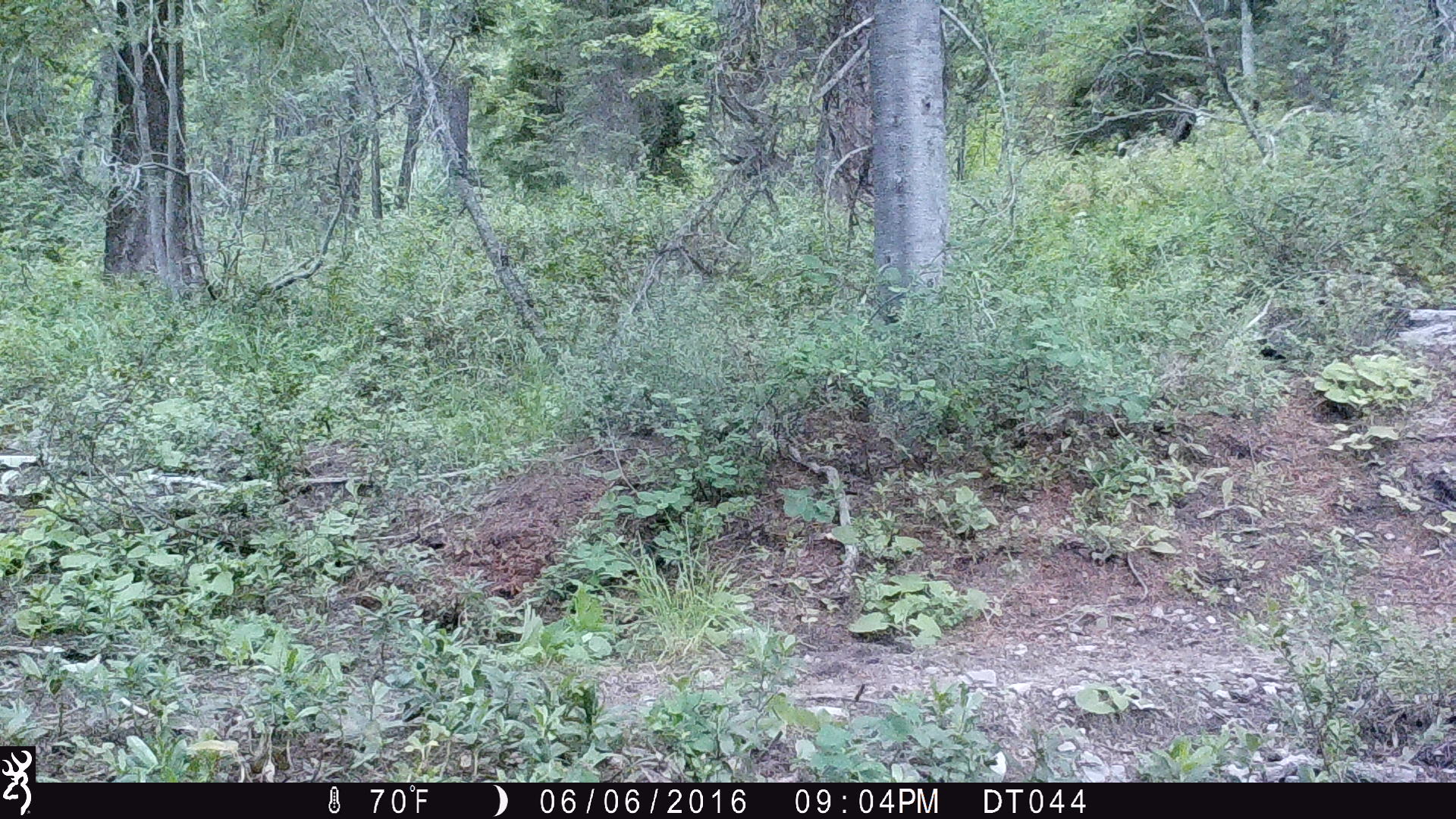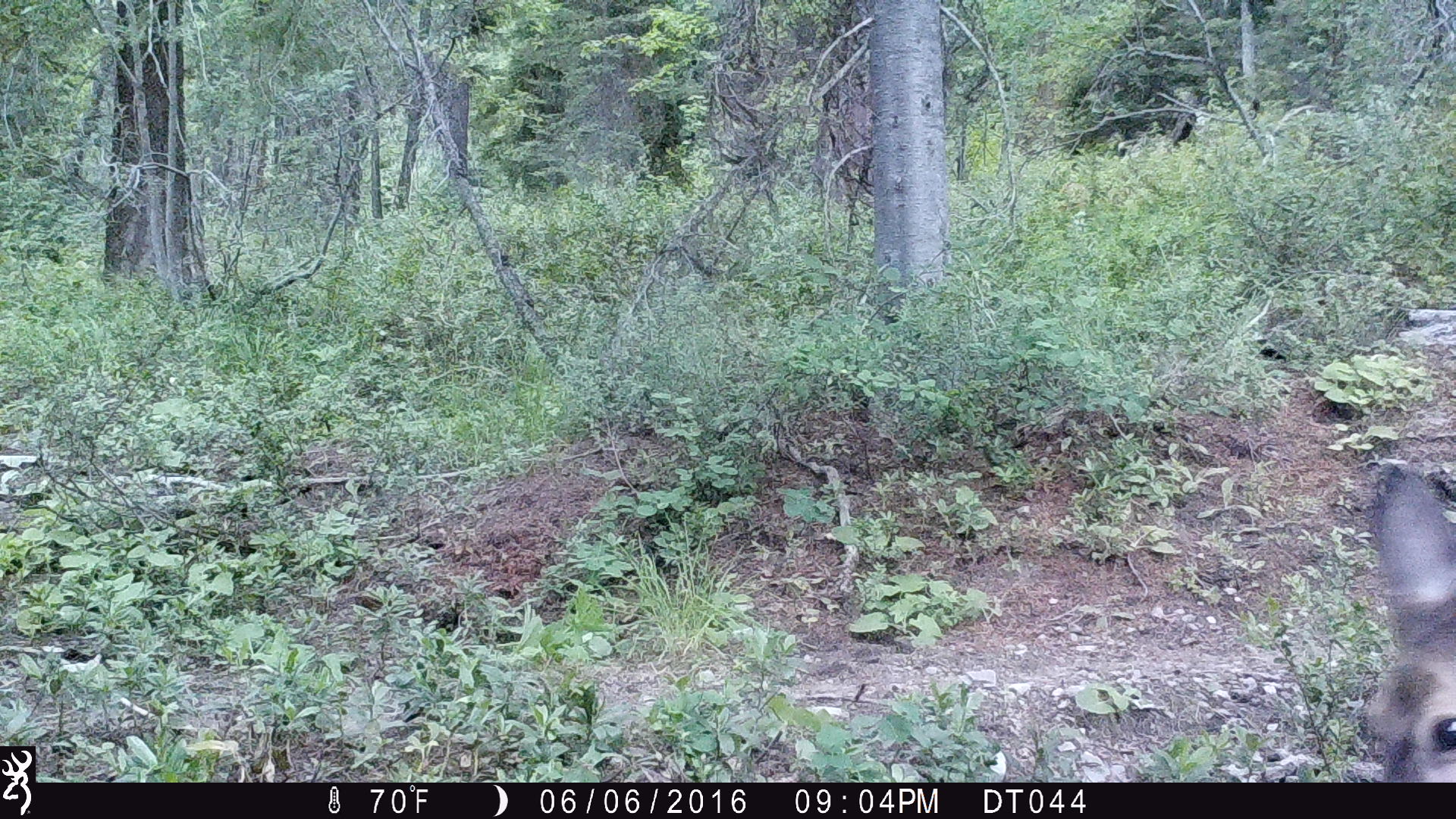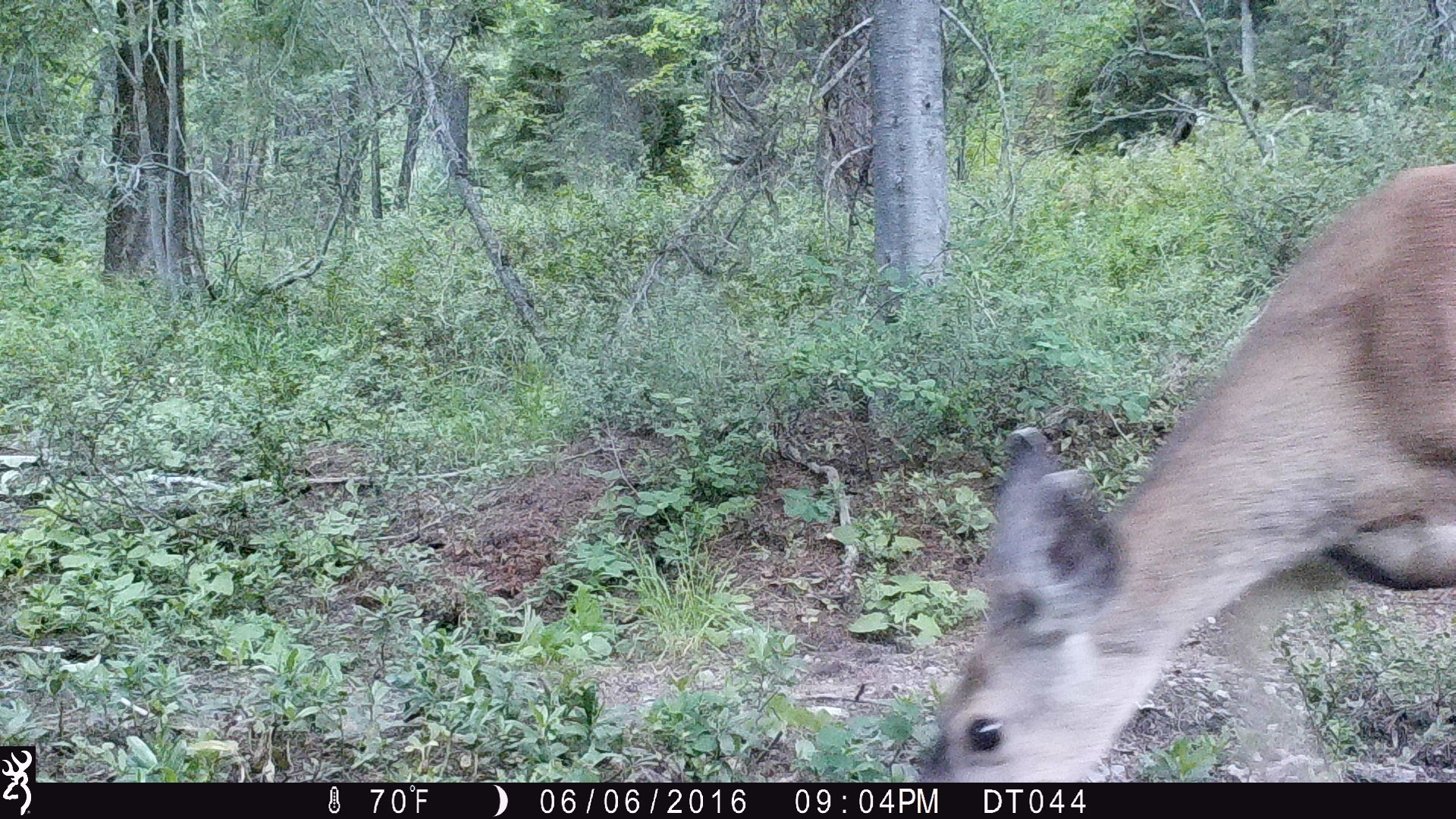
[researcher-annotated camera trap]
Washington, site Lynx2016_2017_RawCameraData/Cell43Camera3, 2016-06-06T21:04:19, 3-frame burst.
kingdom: Animalia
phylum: Chordata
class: Mammalia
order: Artiodactyla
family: Cervidae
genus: Odocoileus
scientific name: Odocoileus hemionus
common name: mule deer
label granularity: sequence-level